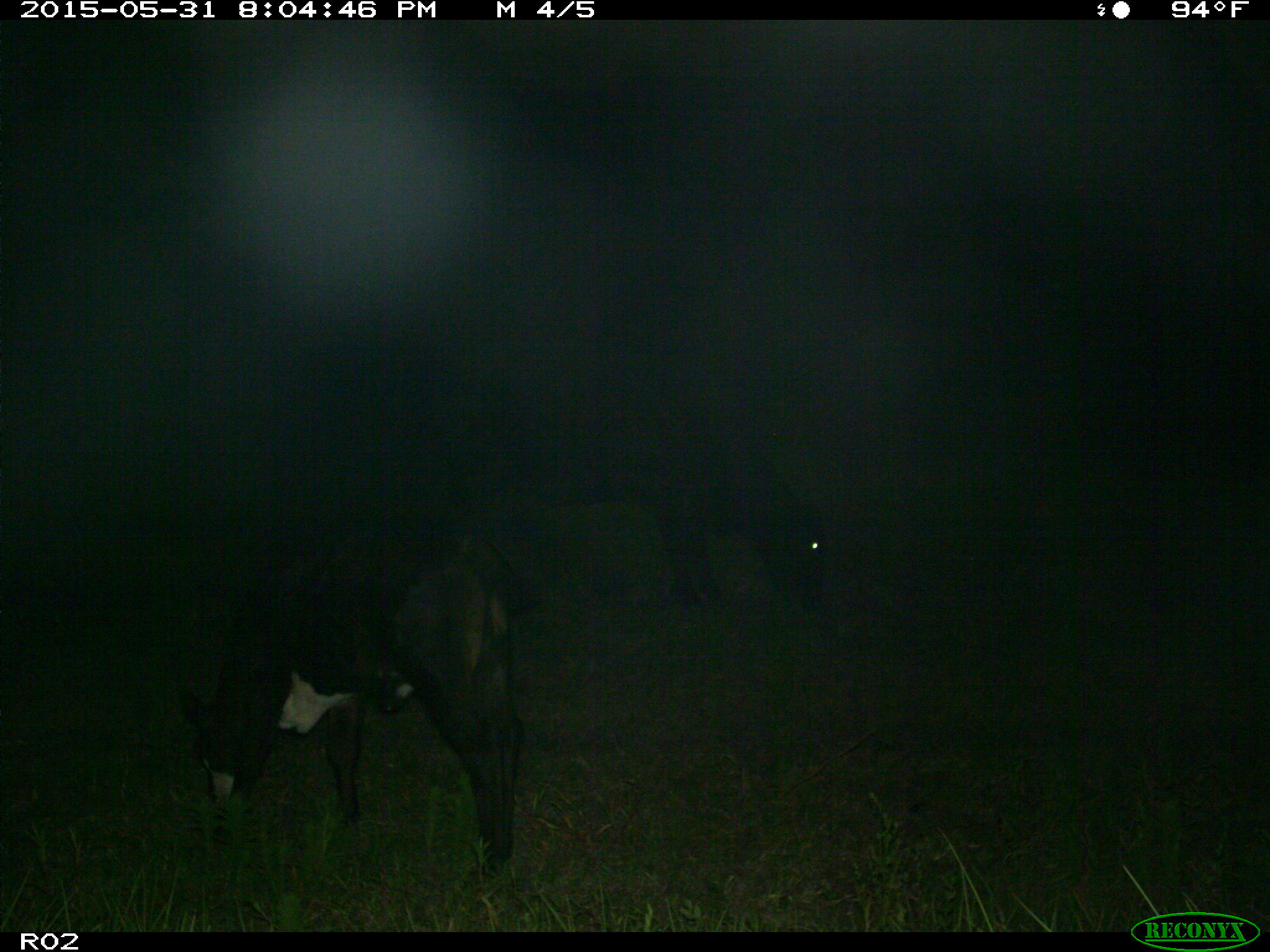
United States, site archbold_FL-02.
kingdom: Animalia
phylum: Chordata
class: Mammalia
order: Artiodactyla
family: Bovidae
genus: Bos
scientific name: Bos taurus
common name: domestic cow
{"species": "Bos taurus (domestic cow)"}